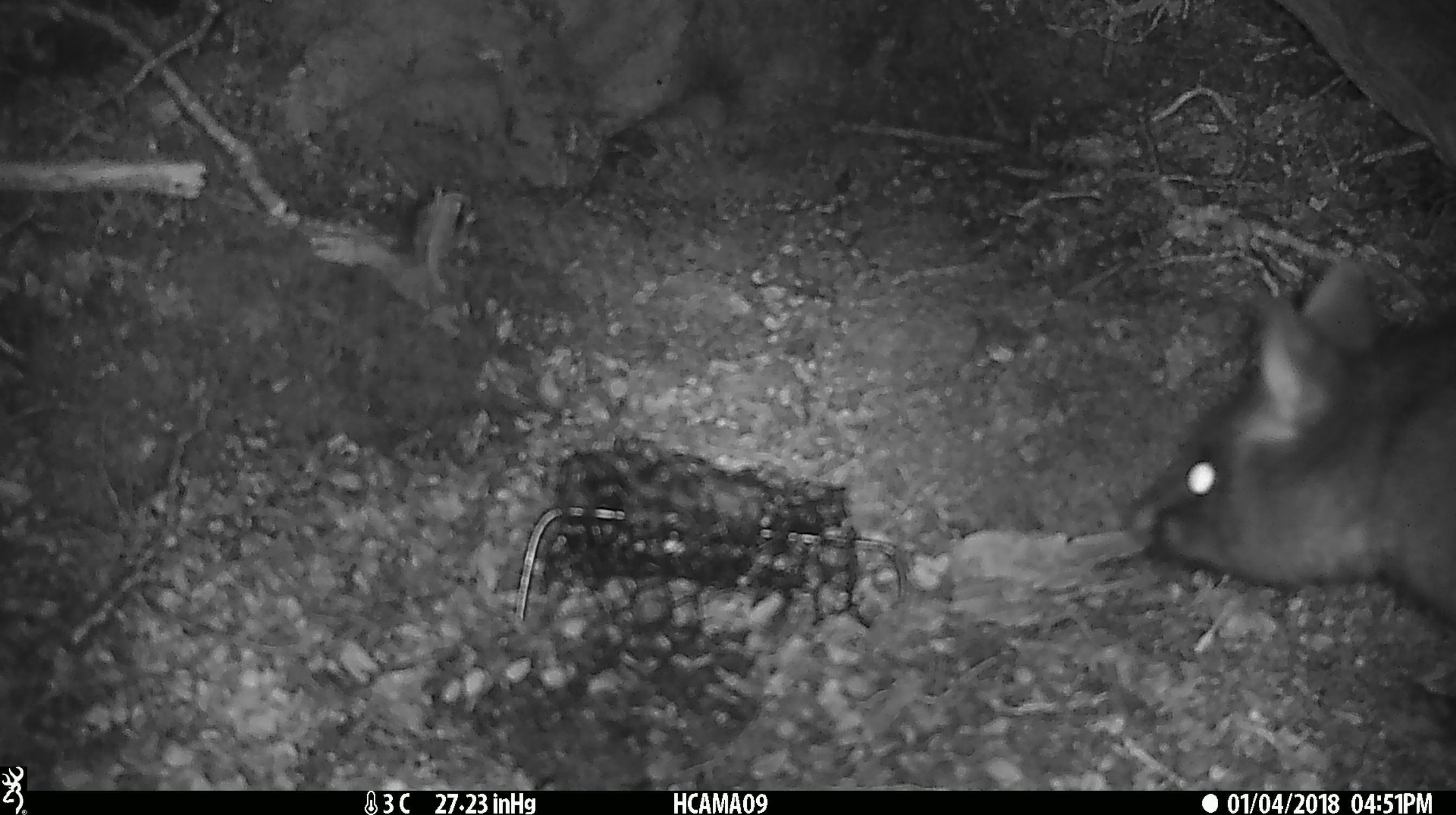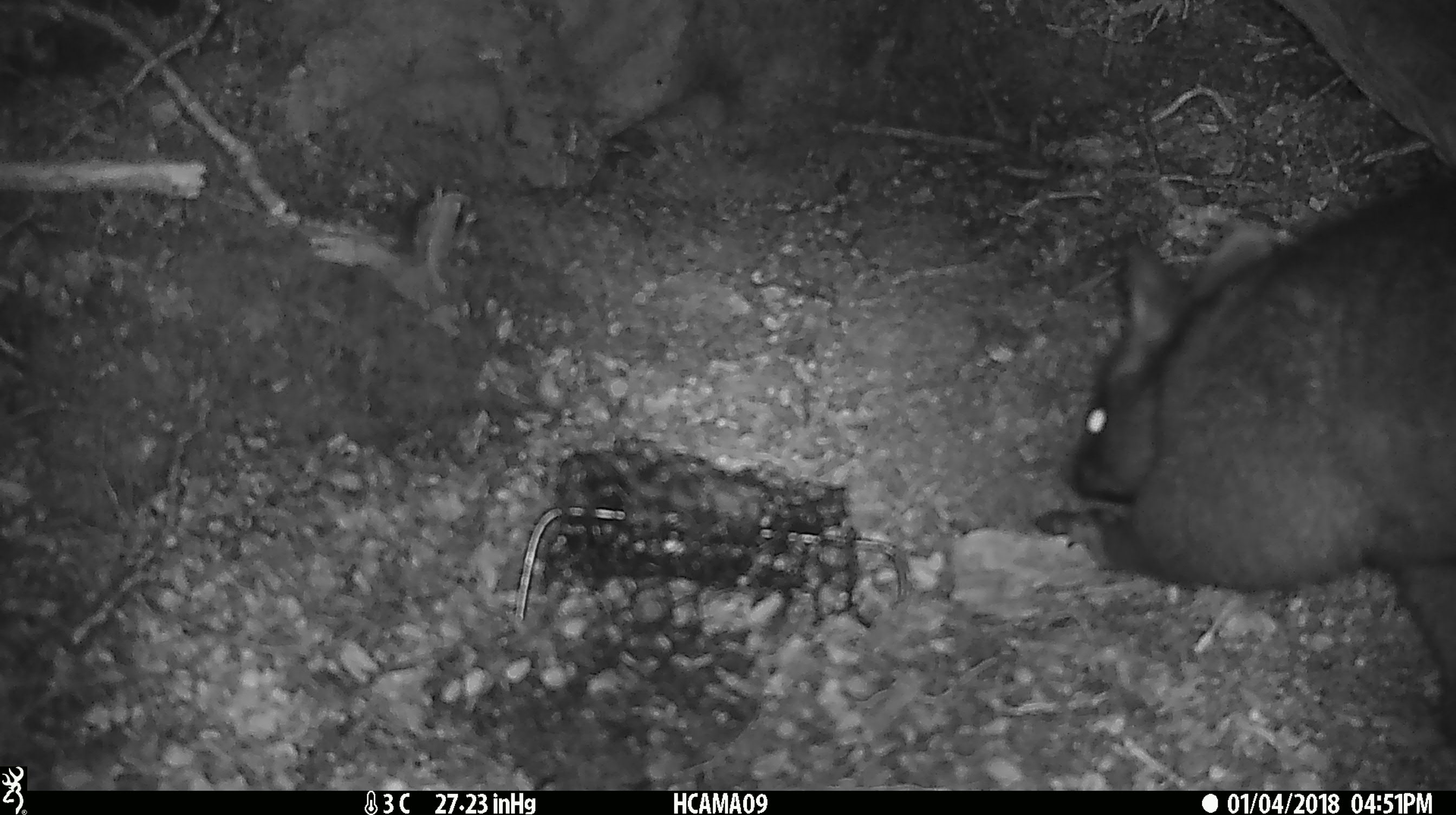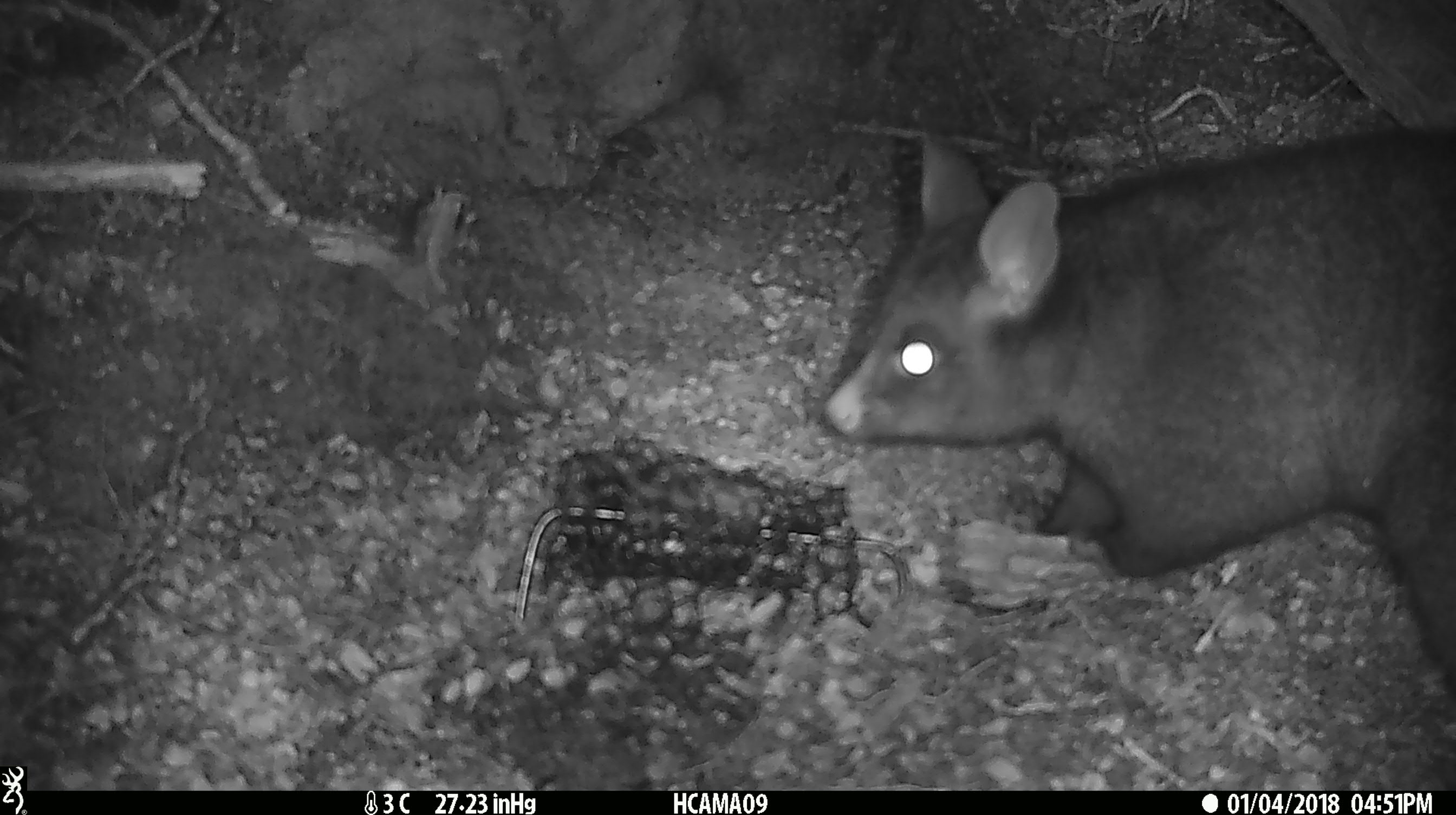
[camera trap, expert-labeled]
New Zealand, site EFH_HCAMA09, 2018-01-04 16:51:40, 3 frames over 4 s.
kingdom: Animalia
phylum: Chordata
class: Mammalia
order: Diprotodontia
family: Phalangeridae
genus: Trichosurus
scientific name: Trichosurus vulpecula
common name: common brushtail possum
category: possum